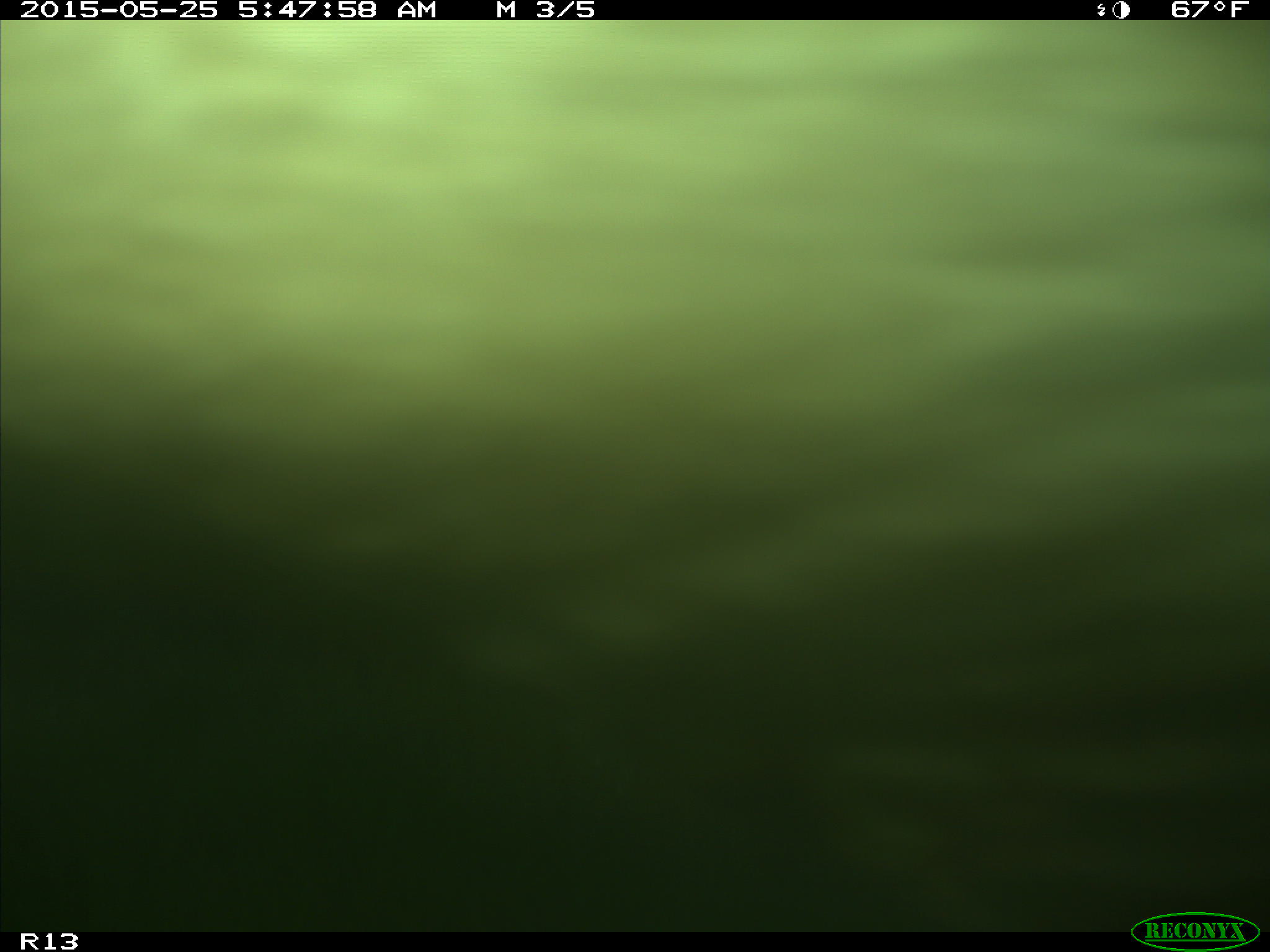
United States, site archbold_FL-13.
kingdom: Animalia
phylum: Chordata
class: Mammalia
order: Artiodactyla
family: Bovidae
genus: Bos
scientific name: Bos taurus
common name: domestic cow